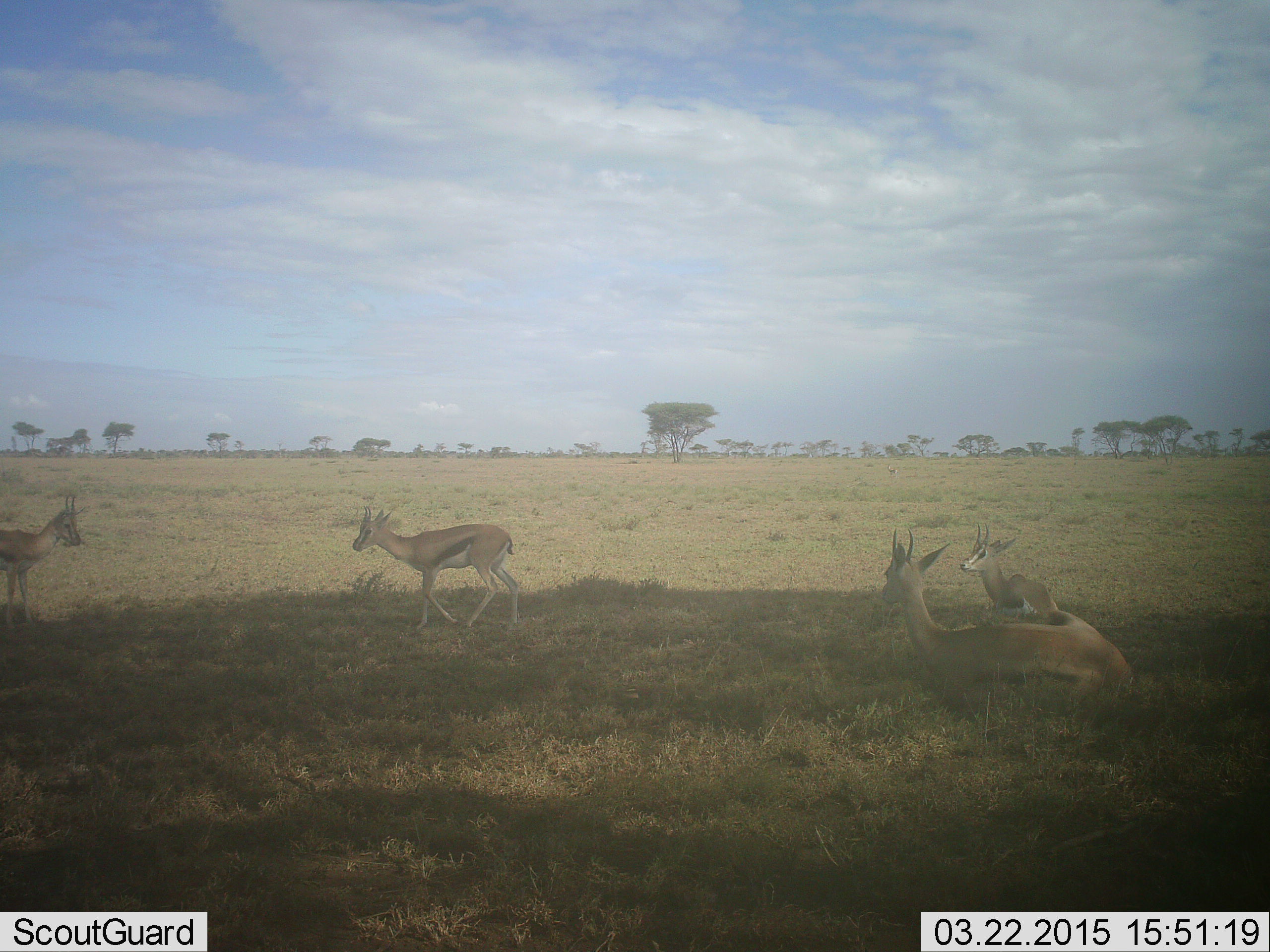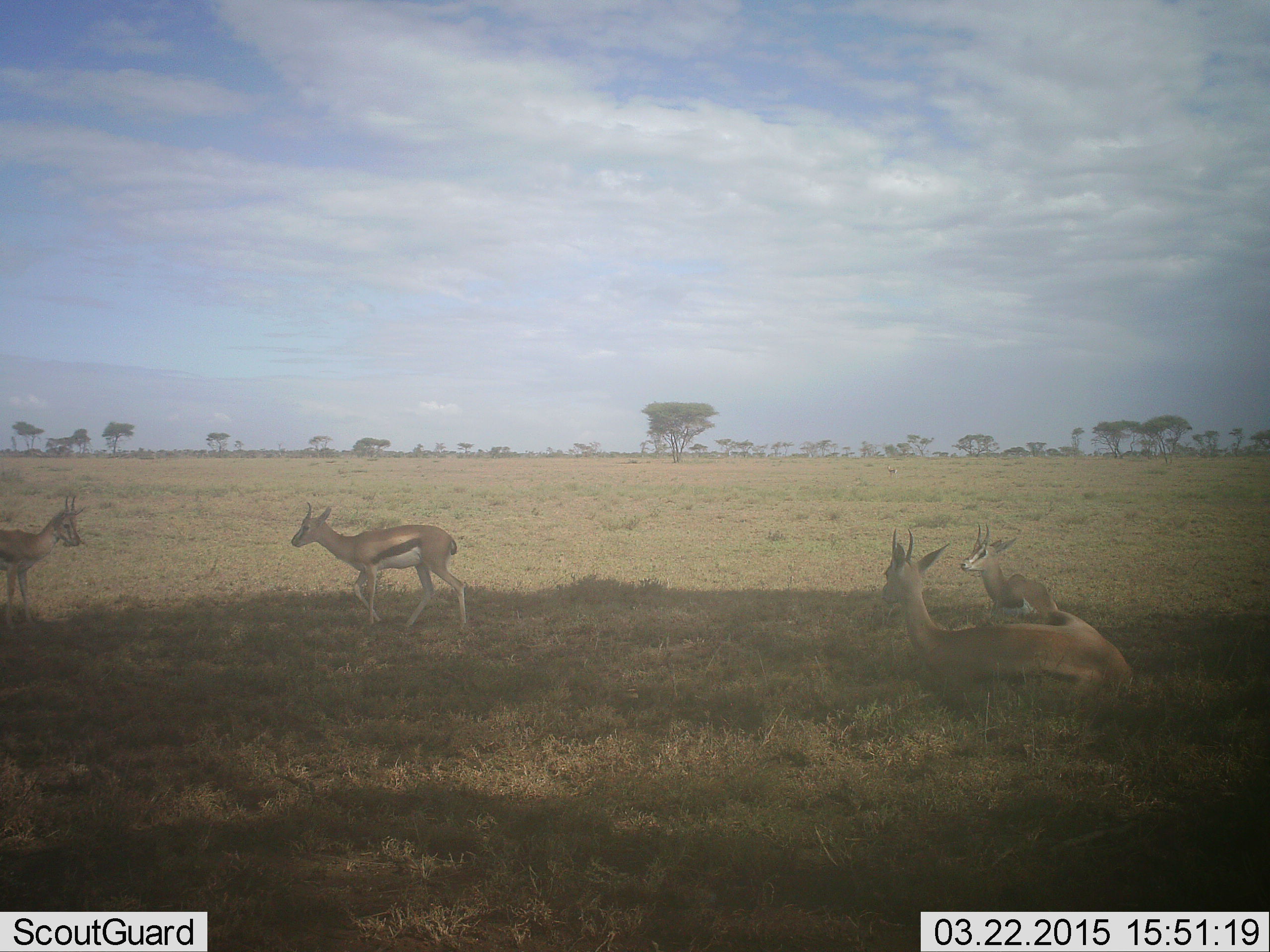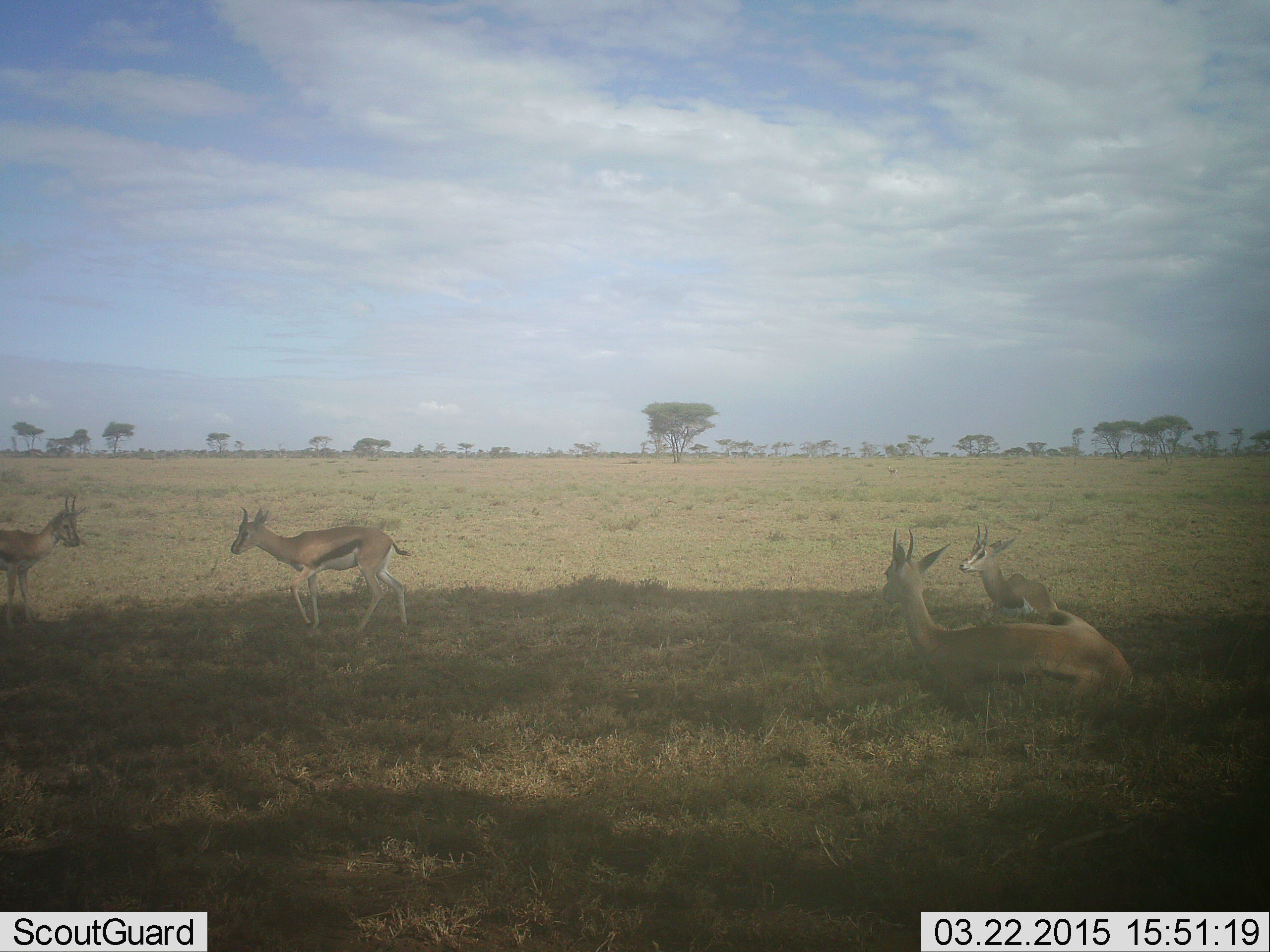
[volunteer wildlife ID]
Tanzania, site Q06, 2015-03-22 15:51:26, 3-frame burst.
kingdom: Animalia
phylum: Chordata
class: Mammalia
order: Artiodactyla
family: Bovidae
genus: Eudorcas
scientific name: Eudorcas thomsonii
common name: thomson's gazelle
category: gazellethomsons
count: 4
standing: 80%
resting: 100%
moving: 90%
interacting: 0%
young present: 30%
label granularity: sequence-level